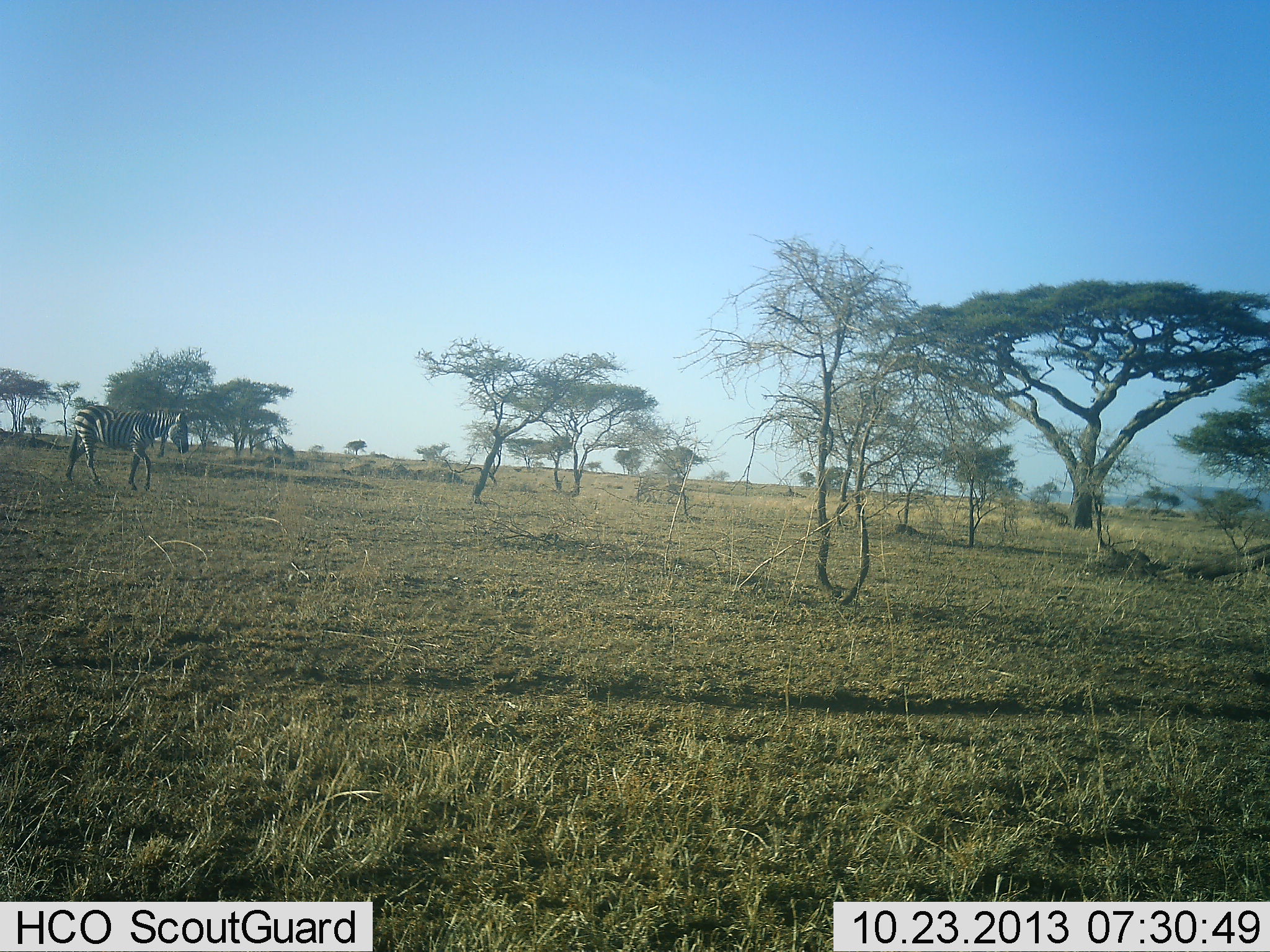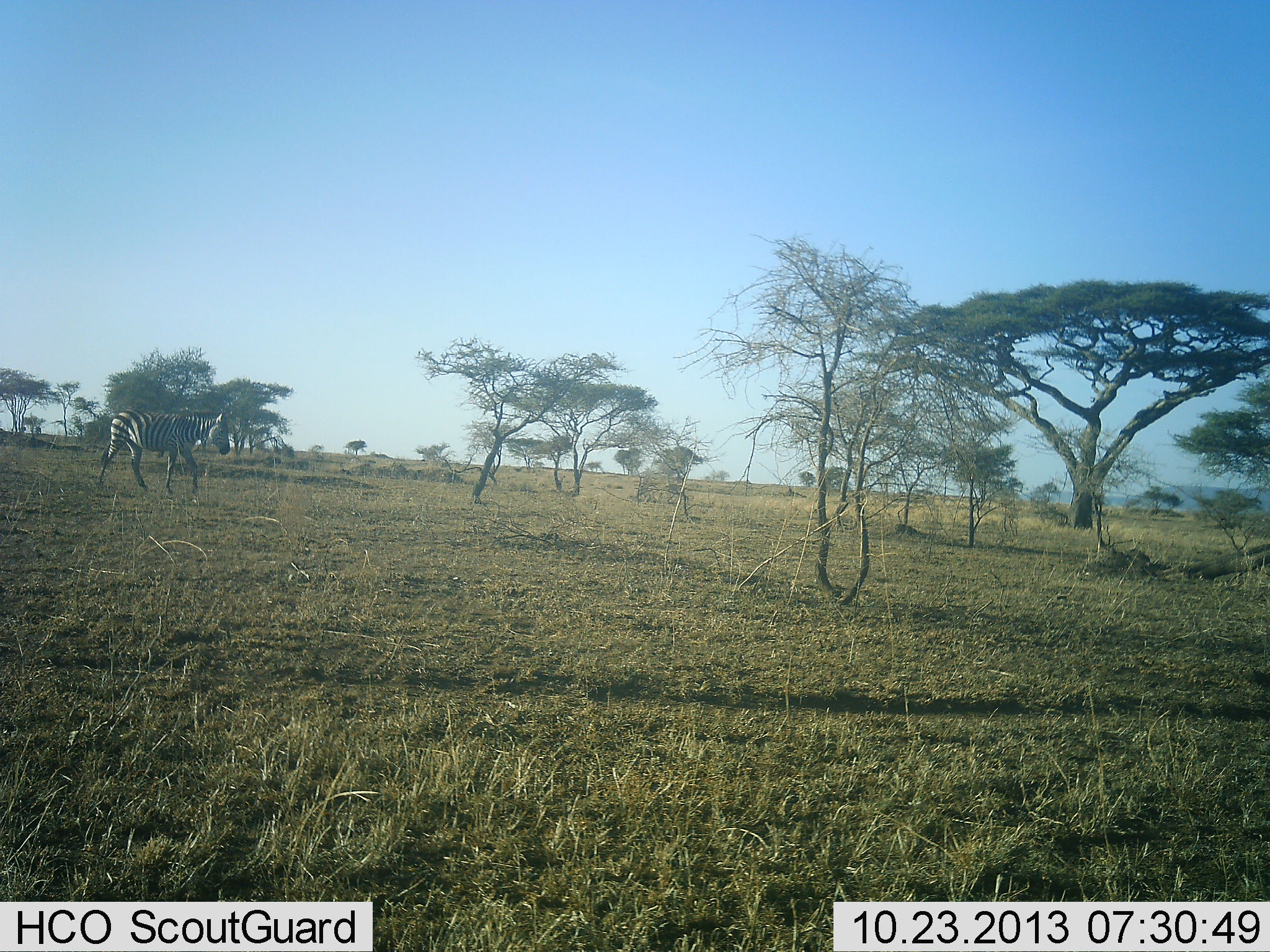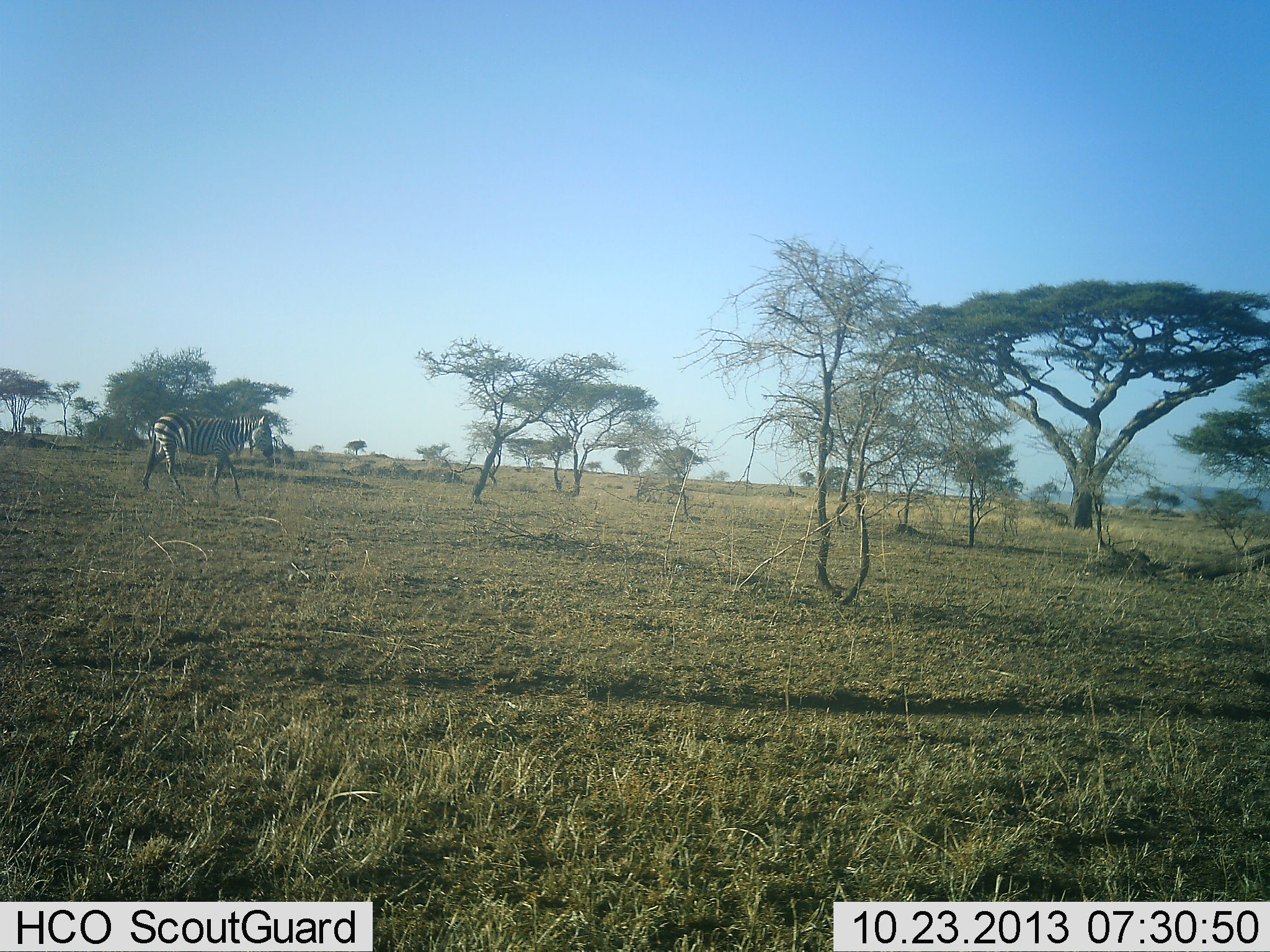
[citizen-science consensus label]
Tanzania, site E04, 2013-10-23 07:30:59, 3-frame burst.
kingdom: Animalia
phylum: Chordata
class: Mammalia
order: Perissodactyla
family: Equidae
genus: Equus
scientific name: Equus quagga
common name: plains zebra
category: zebra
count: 1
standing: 0%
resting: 0%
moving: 100%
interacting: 0%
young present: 0%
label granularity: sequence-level